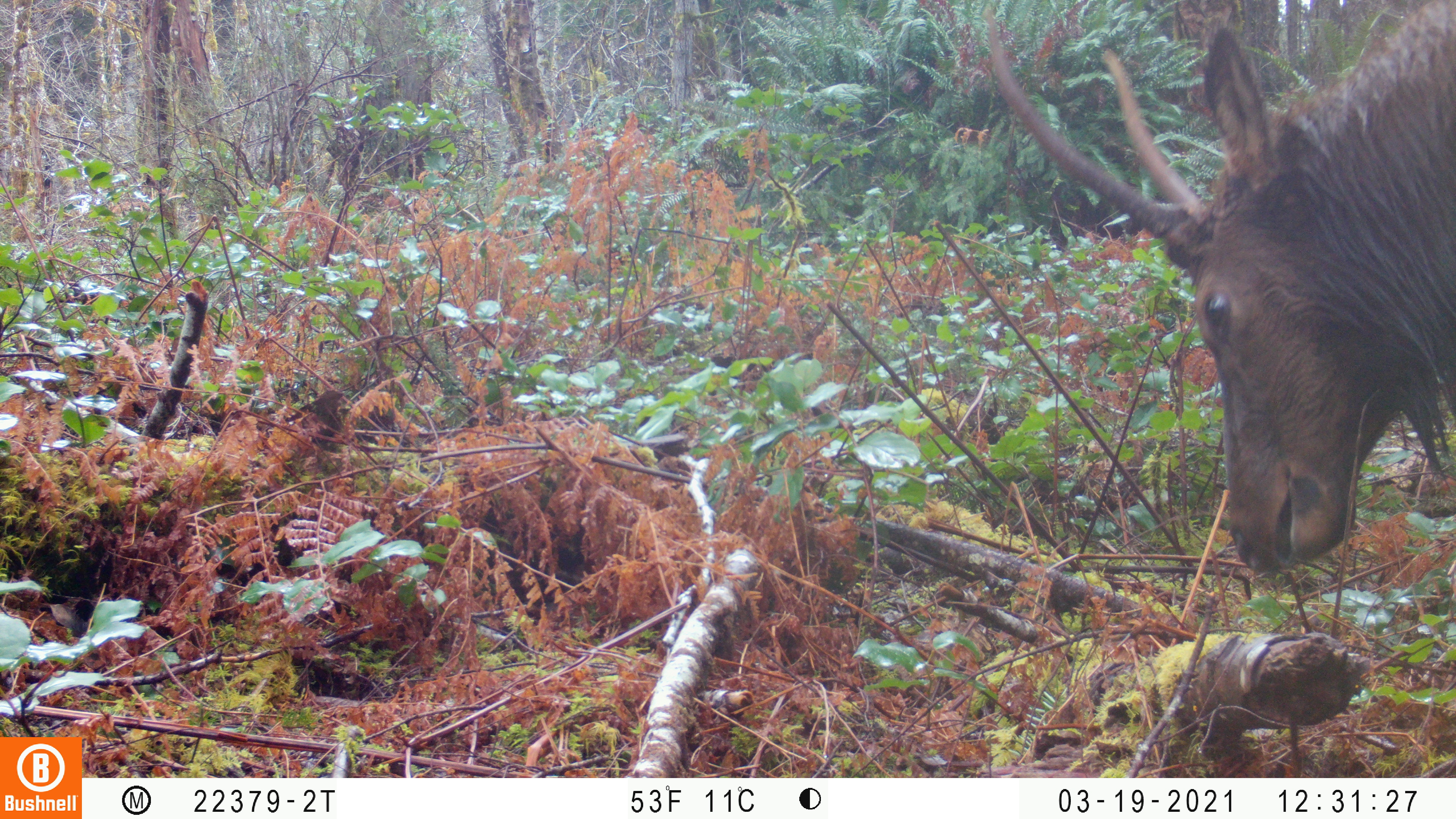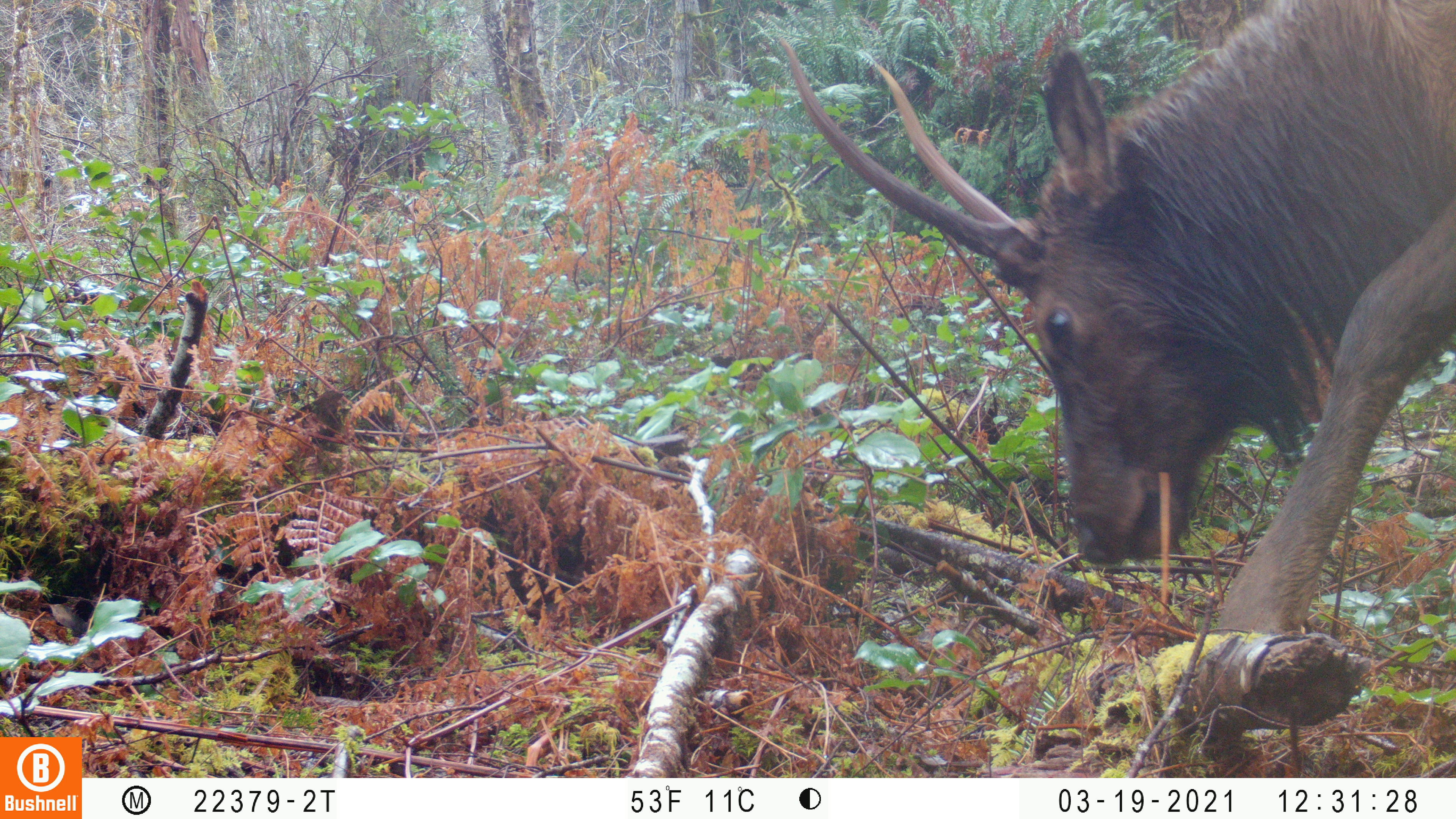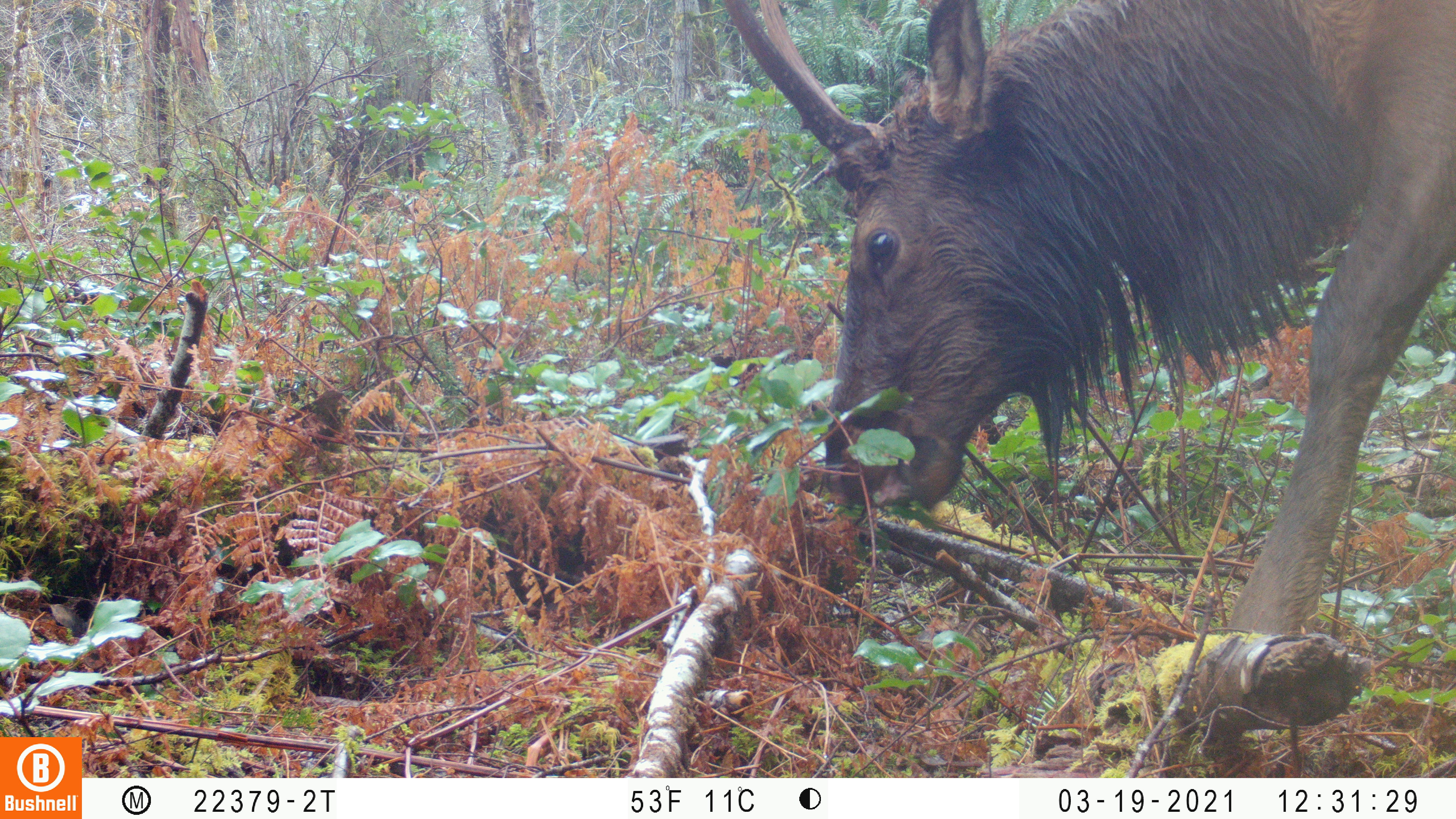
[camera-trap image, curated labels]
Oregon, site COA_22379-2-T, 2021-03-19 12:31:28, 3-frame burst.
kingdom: Animalia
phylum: Chordata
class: Mammalia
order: Artiodactyla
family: Cervidae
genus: Cervus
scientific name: Cervus canadensis roosevelti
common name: roosevelt elk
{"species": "roosevelt elk (Cervus canadensis roosevelti)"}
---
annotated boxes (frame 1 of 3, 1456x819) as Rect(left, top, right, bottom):
roosevelt elk: Rect(954, 0, 1455, 597)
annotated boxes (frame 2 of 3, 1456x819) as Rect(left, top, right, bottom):
roosevelt elk: Rect(722, 0, 1455, 672)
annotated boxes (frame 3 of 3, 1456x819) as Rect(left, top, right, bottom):
roosevelt elk: Rect(704, 1, 1453, 660)